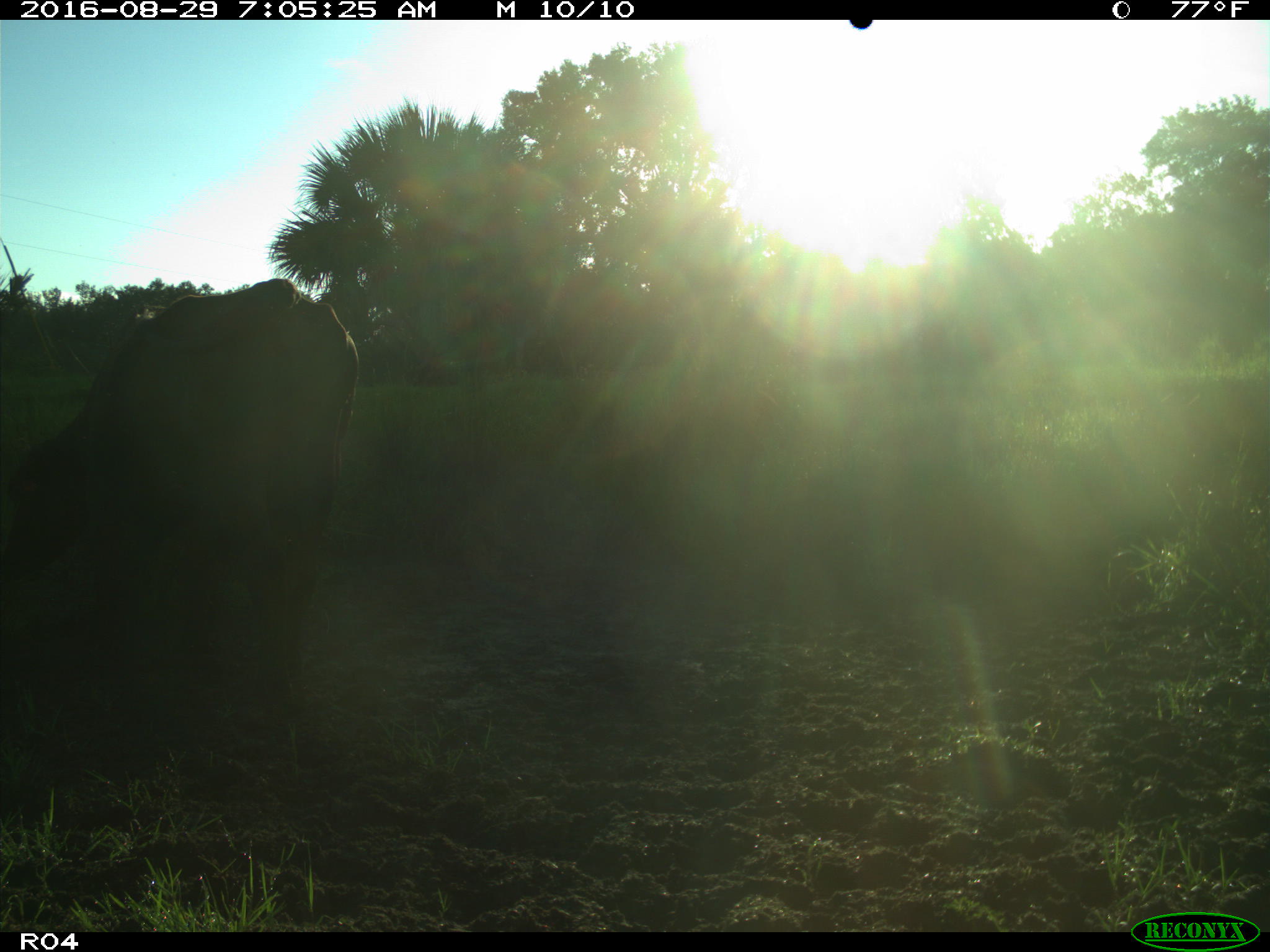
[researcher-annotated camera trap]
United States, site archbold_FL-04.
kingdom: Animalia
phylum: Chordata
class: Mammalia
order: Artiodactyla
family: Bovidae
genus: Bos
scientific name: Bos taurus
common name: domestic cow